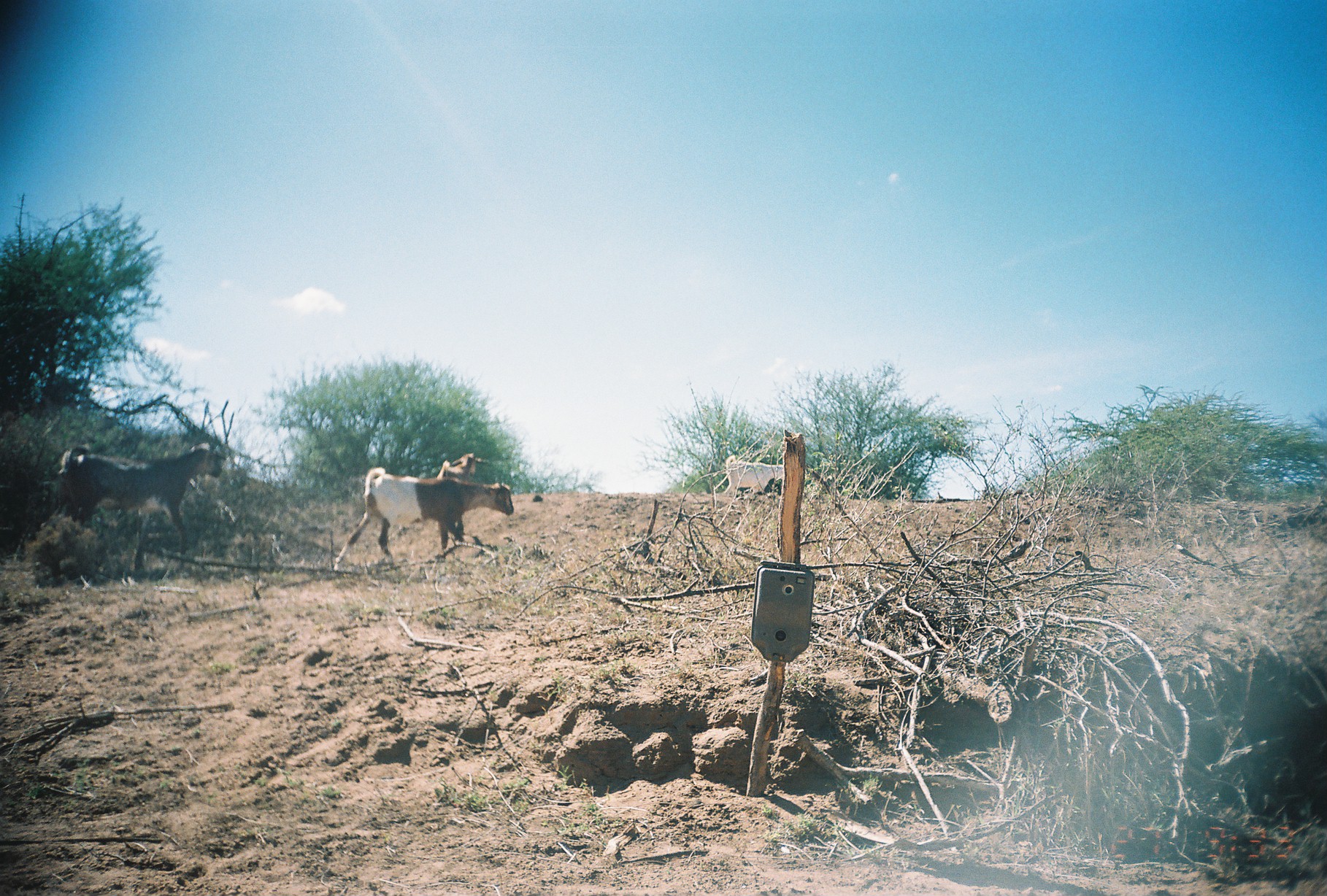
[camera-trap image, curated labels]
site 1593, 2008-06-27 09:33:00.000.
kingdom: Animalia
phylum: Chordata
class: Mammalia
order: Artiodactyla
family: Bovidae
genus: Capra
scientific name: Capra aegagrus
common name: wild goat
Capra aegagrus (wild goat), count 4.